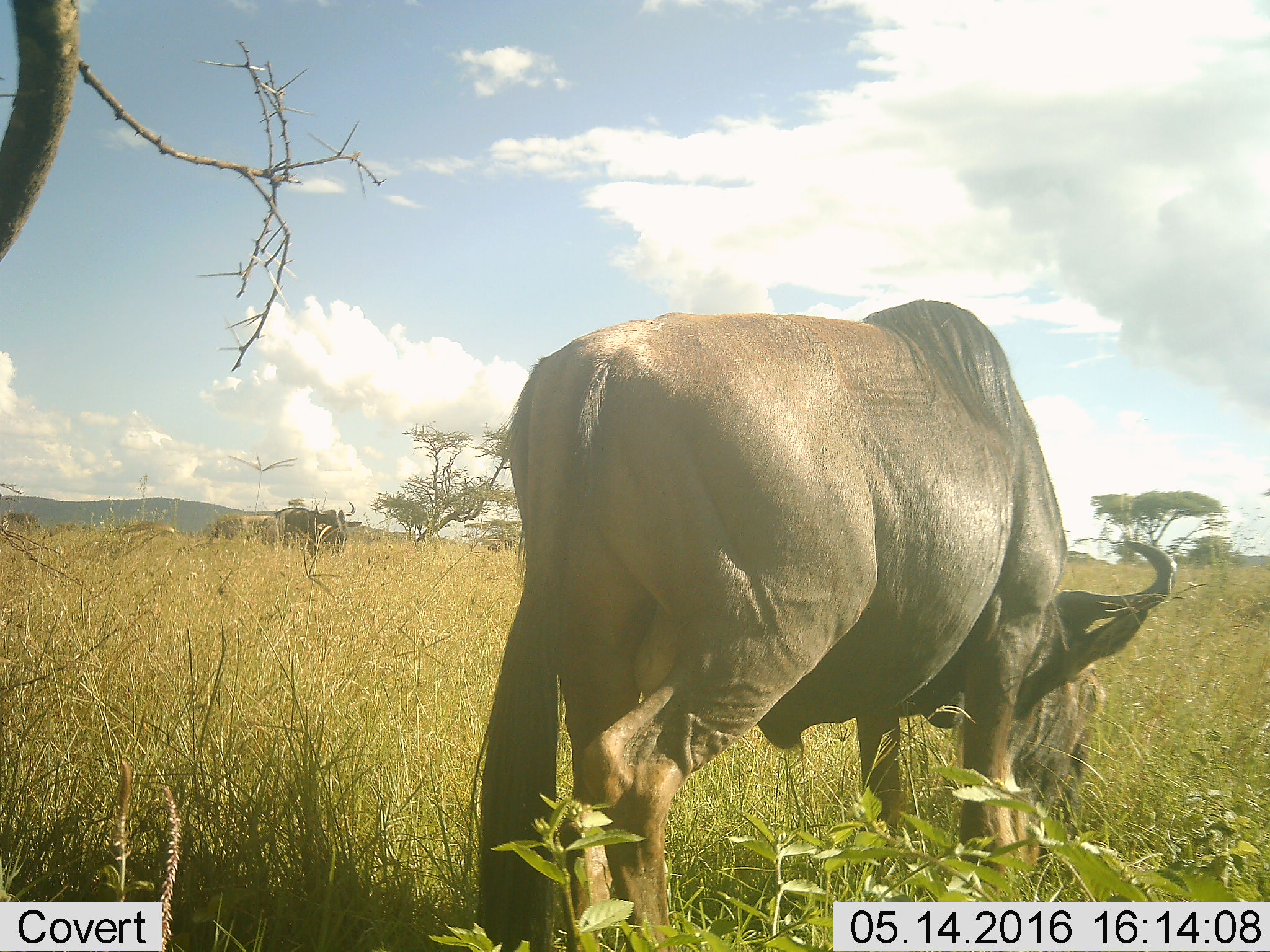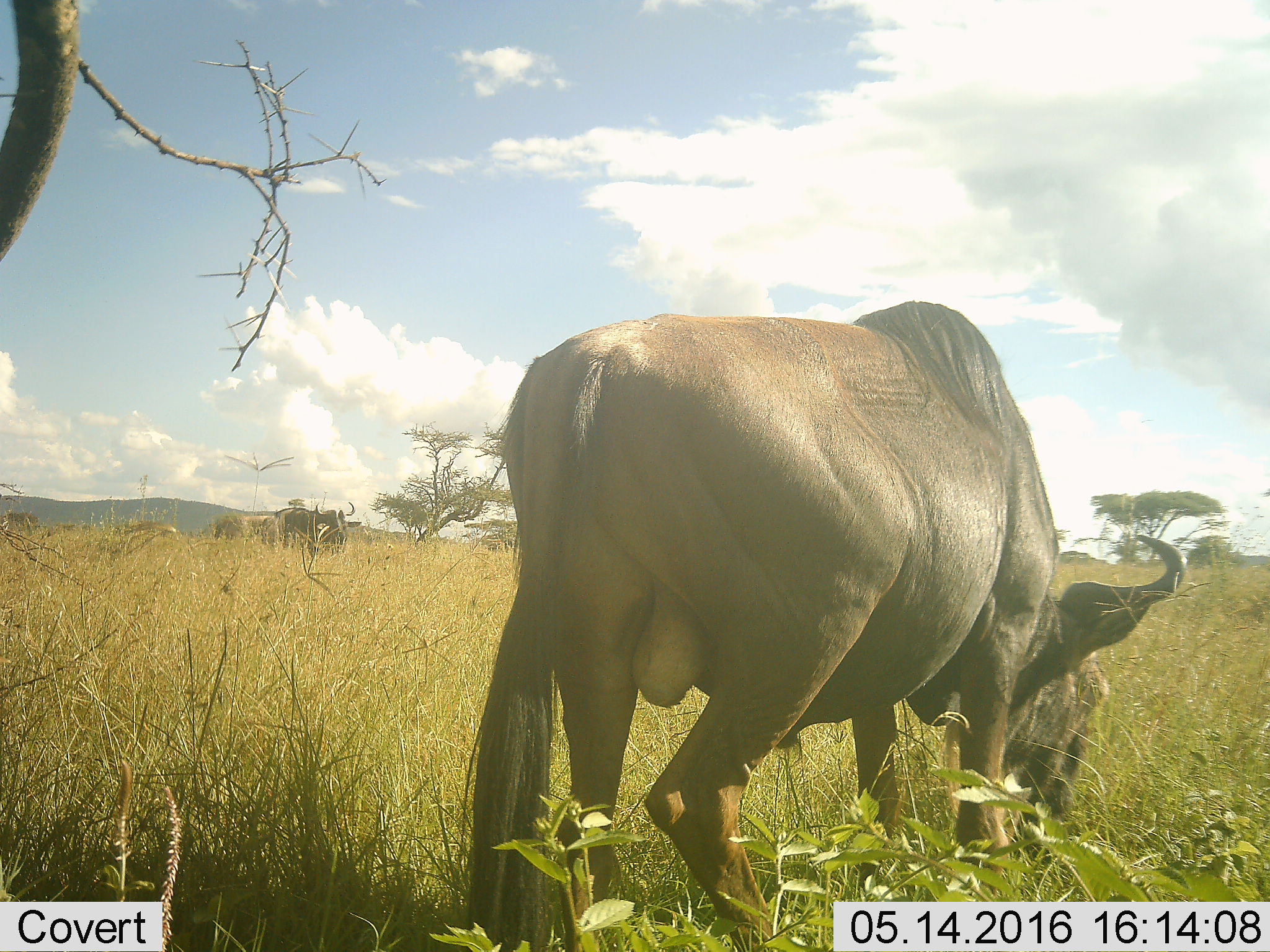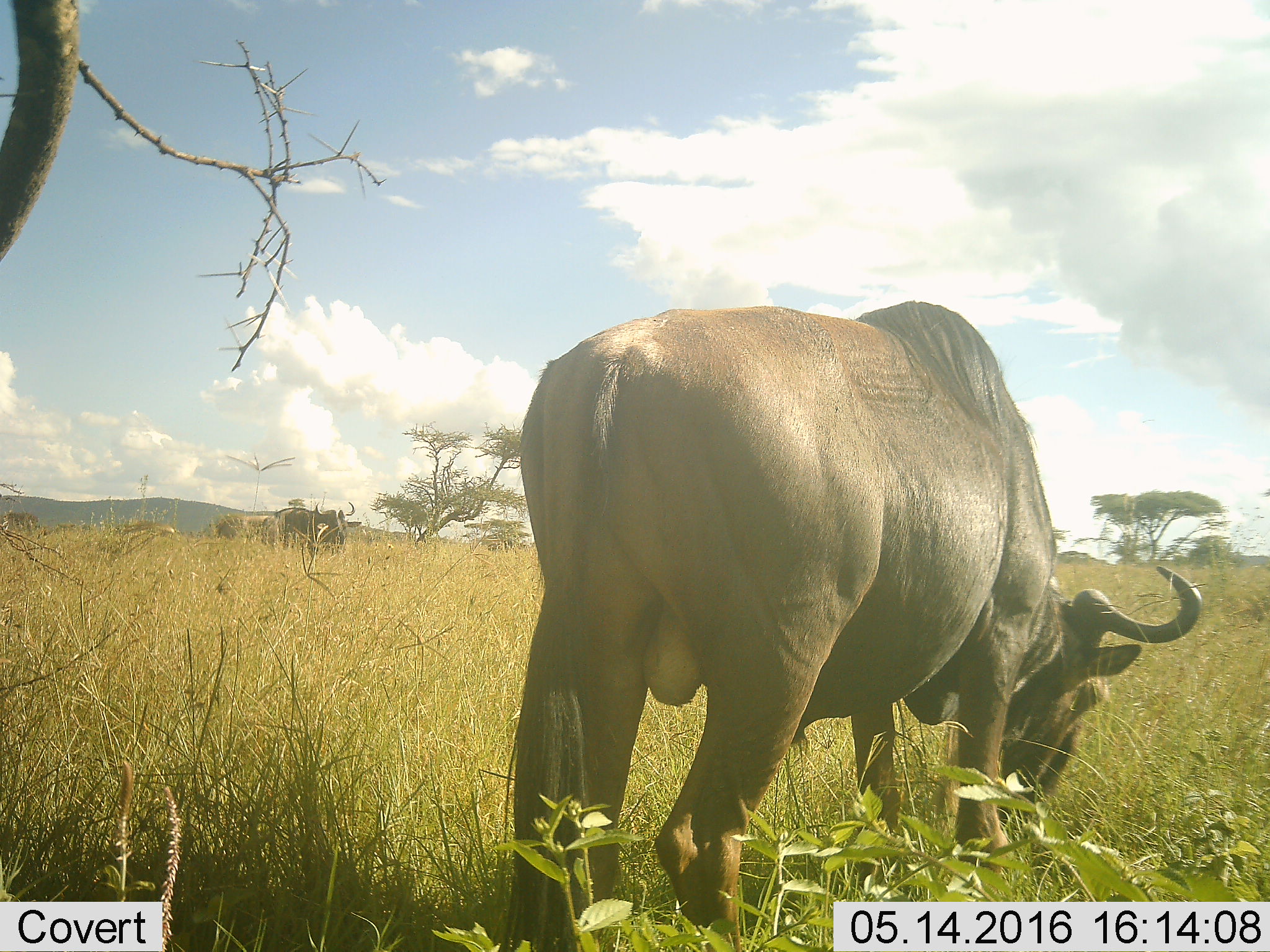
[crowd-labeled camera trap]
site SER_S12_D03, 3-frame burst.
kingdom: Animalia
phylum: Chordata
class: Mammalia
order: Artiodactyla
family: Bovidae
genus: Syncerus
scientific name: Syncerus caffer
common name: african buffalo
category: buffalo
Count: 1.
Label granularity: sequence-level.